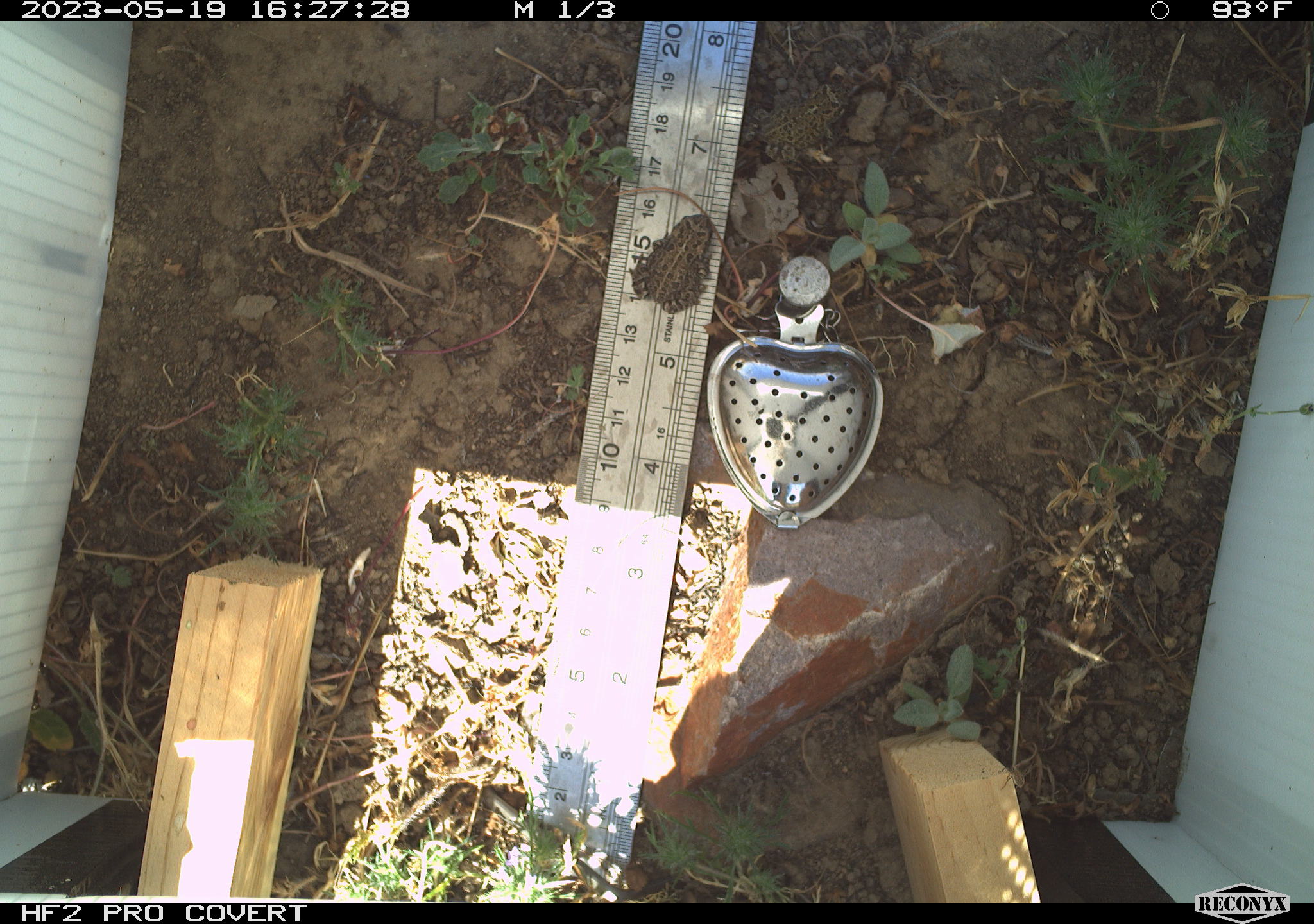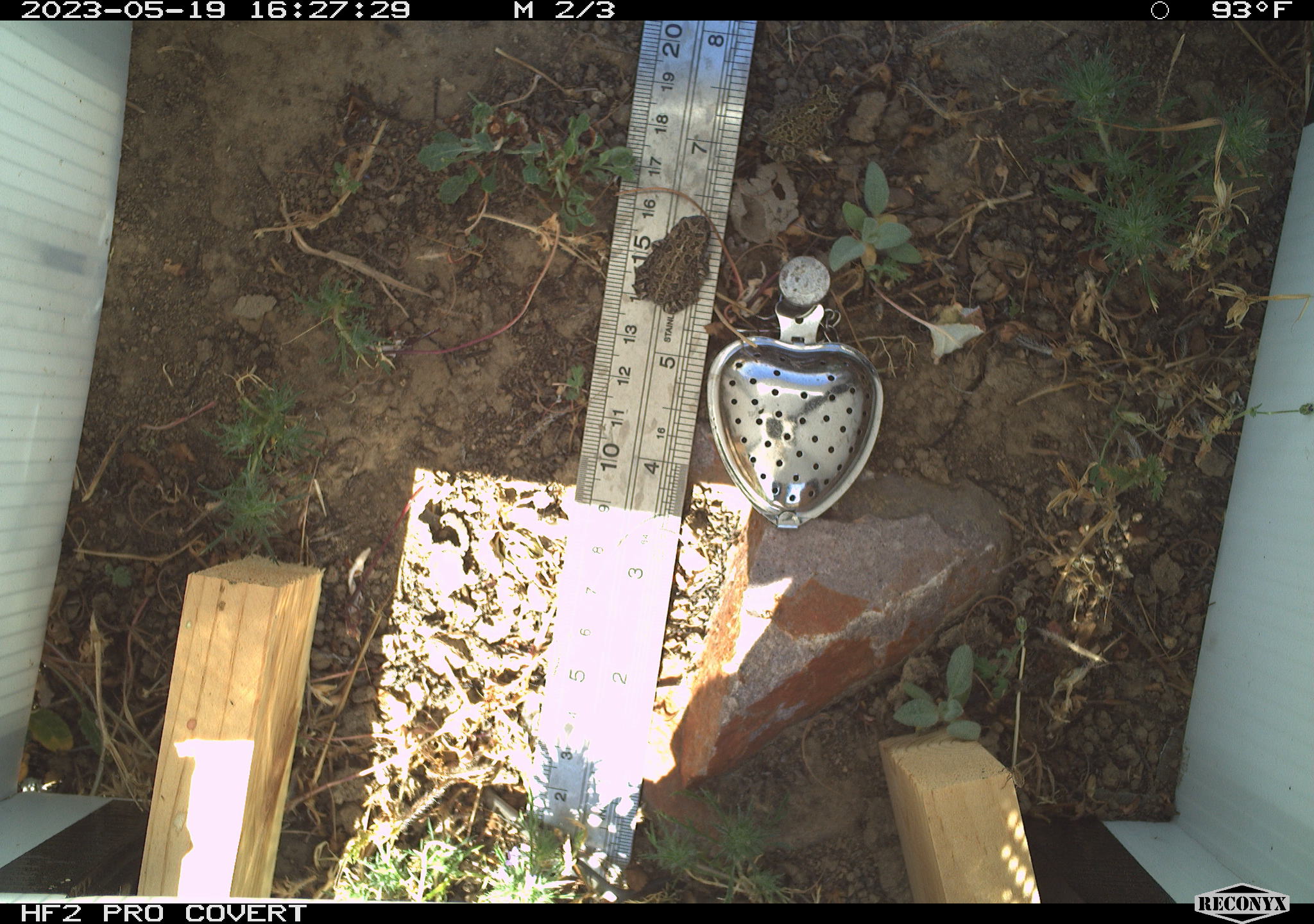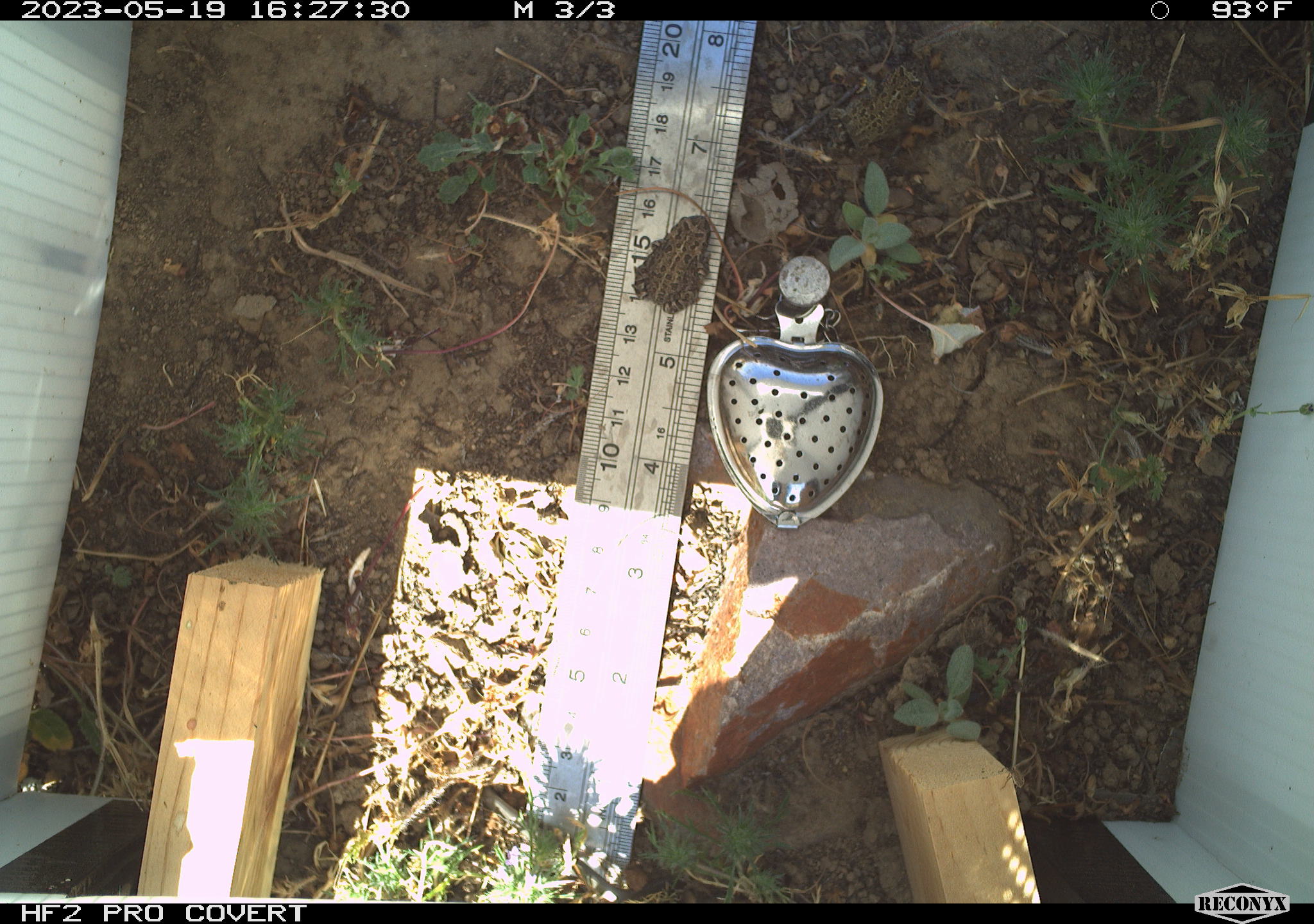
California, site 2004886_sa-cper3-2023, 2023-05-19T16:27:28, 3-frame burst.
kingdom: Animalia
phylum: Chordata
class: Amphibia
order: Anura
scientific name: Anura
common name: frogs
Frogs (Anura).